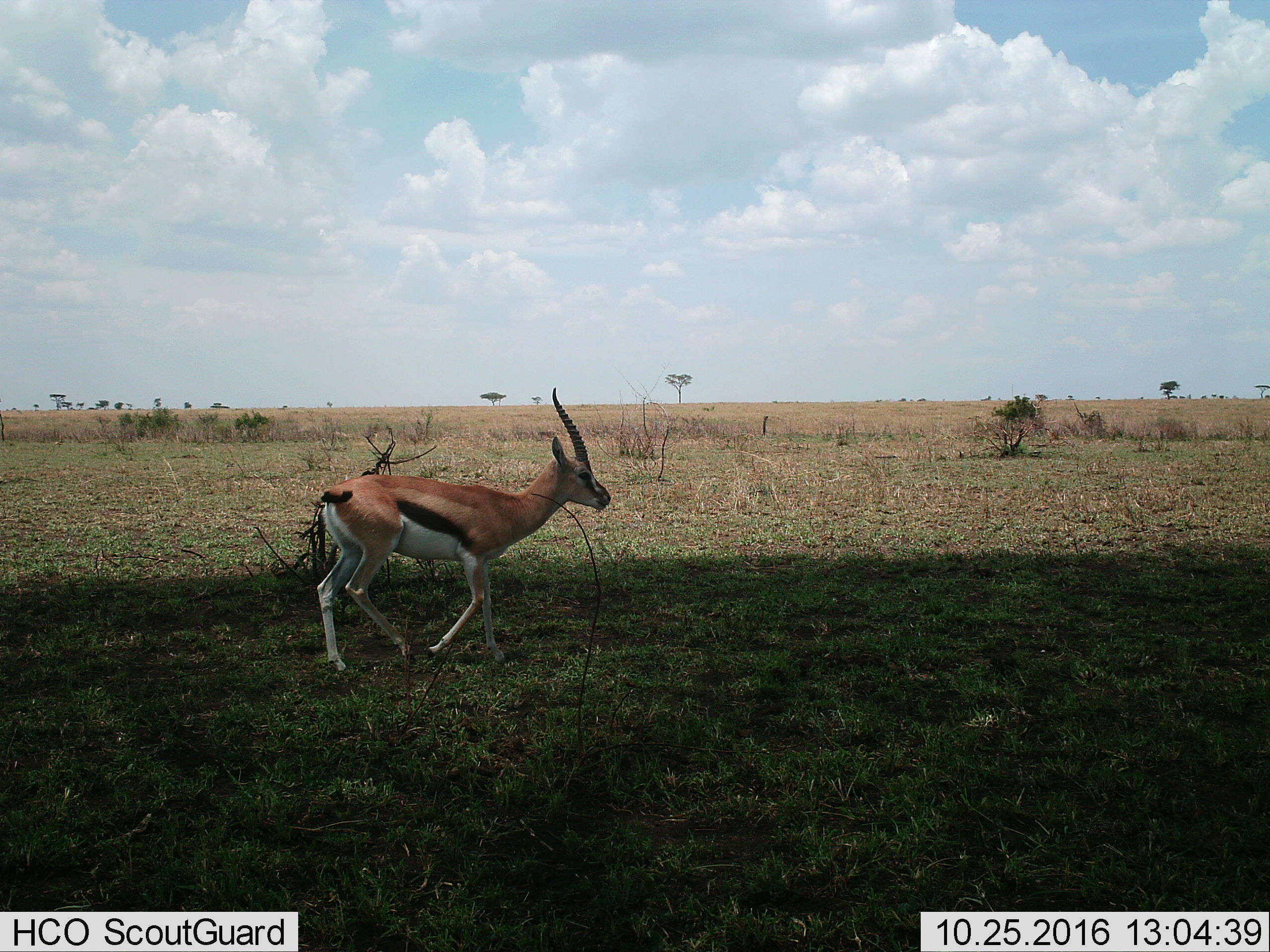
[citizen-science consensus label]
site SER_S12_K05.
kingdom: Animalia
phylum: Chordata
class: Mammalia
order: Artiodactyla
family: Bovidae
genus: Eudorcas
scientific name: Eudorcas thomsonii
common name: thomson's gazelle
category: gazellethomsons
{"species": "gazellethomsons (thomson's gazelle) (Eudorcas thomsonii)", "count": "1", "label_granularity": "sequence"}